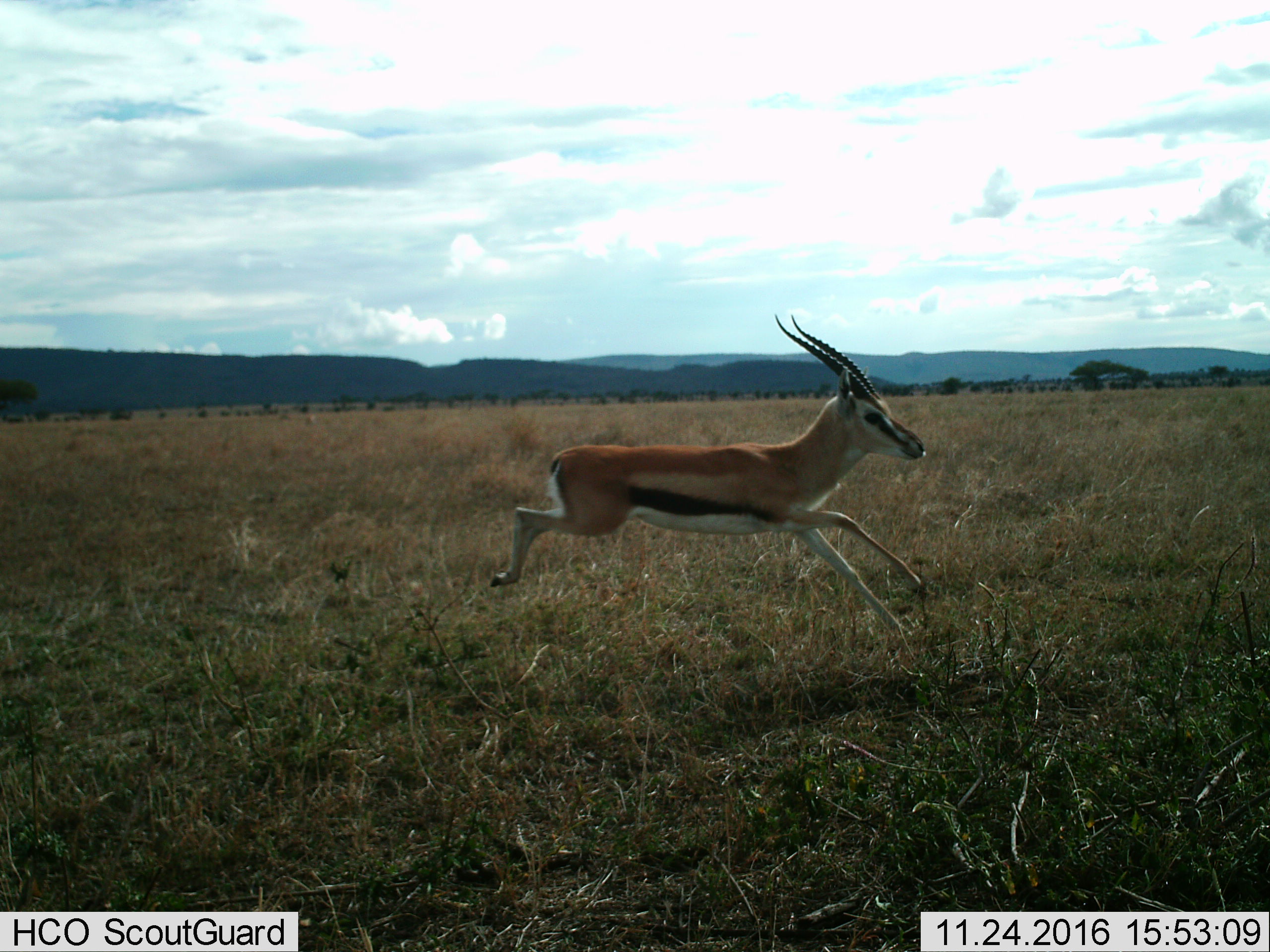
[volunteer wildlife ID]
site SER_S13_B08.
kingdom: Animalia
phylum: Chordata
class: Mammalia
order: Artiodactyla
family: Bovidae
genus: Eudorcas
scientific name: Eudorcas thomsonii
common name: thomson's gazelle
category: gazellethomsons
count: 1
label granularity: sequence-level